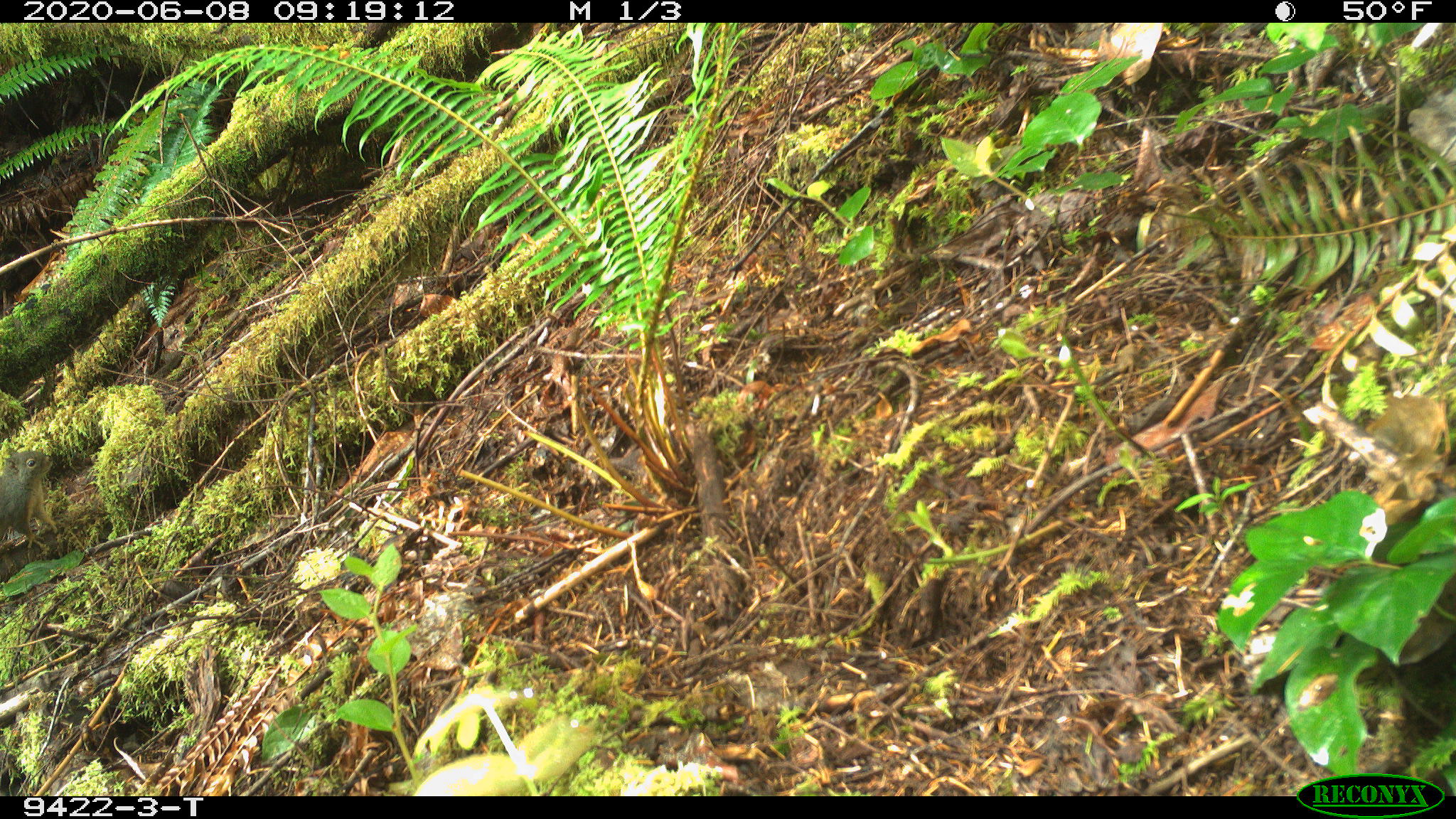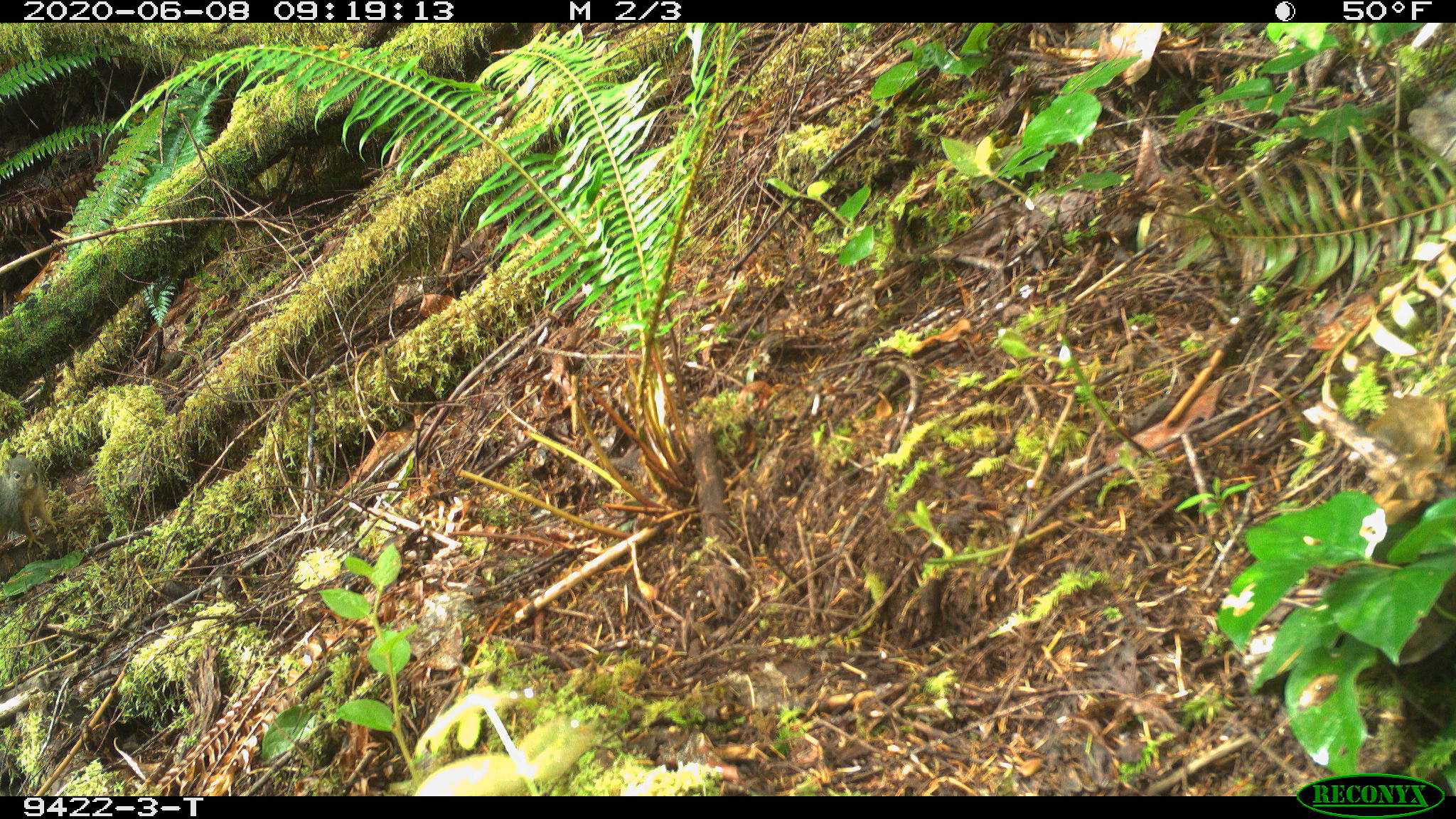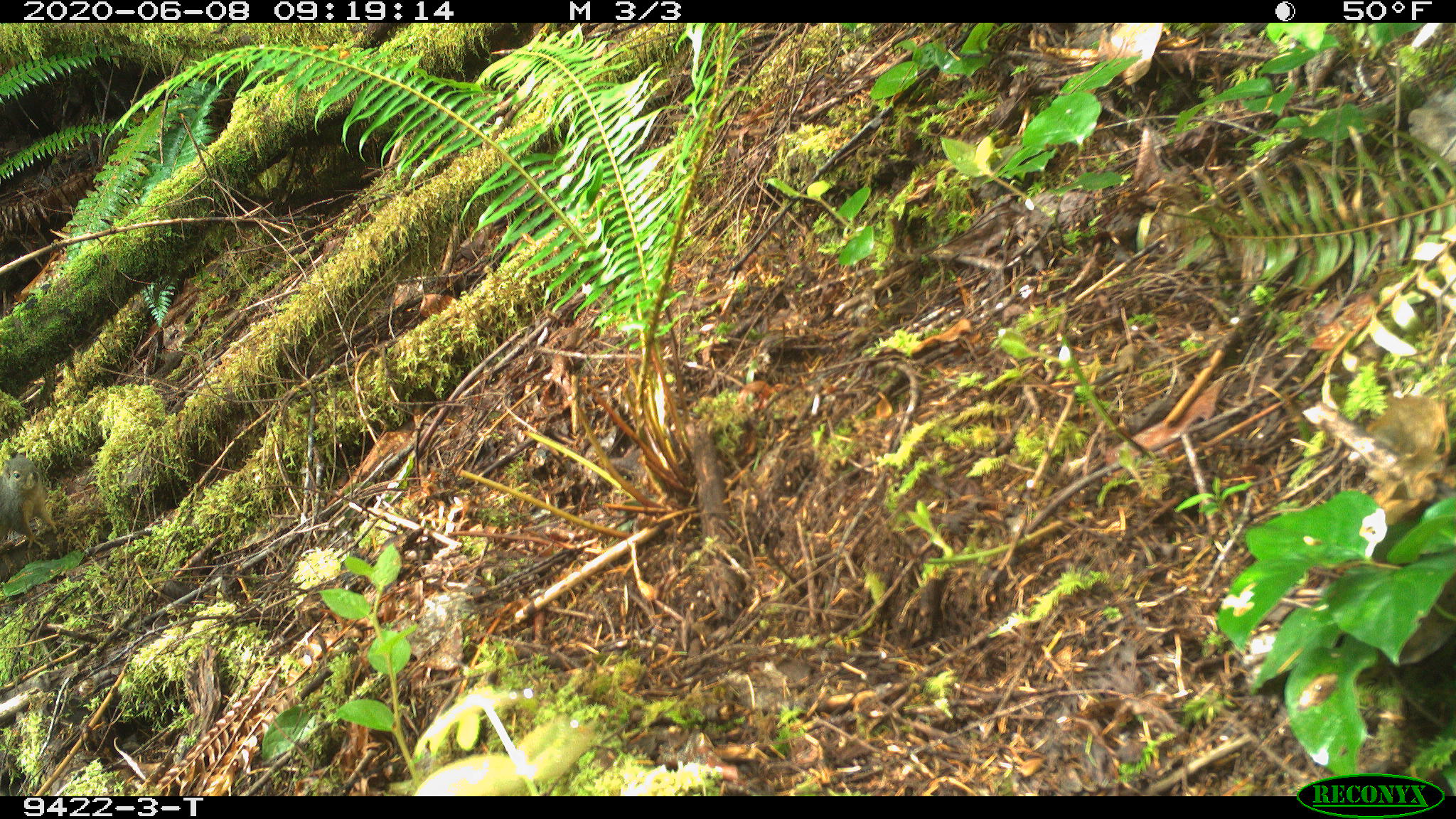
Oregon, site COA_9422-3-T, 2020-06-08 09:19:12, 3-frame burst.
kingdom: Animalia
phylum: Chordata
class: Mammalia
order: Rodentia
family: Sciuridae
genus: Tamiasciurus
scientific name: Tamiasciurus douglasii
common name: douglas squirrel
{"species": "douglas squirrel (Tamiasciurus douglasii)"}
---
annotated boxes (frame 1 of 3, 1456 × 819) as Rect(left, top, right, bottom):
douglas squirrel: Rect(0, 442, 63, 553)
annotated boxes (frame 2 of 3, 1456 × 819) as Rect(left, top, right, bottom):
douglas squirrel: Rect(0, 446, 61, 558)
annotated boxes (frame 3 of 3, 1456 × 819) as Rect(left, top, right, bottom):
douglas squirrel: Rect(0, 452, 62, 555)